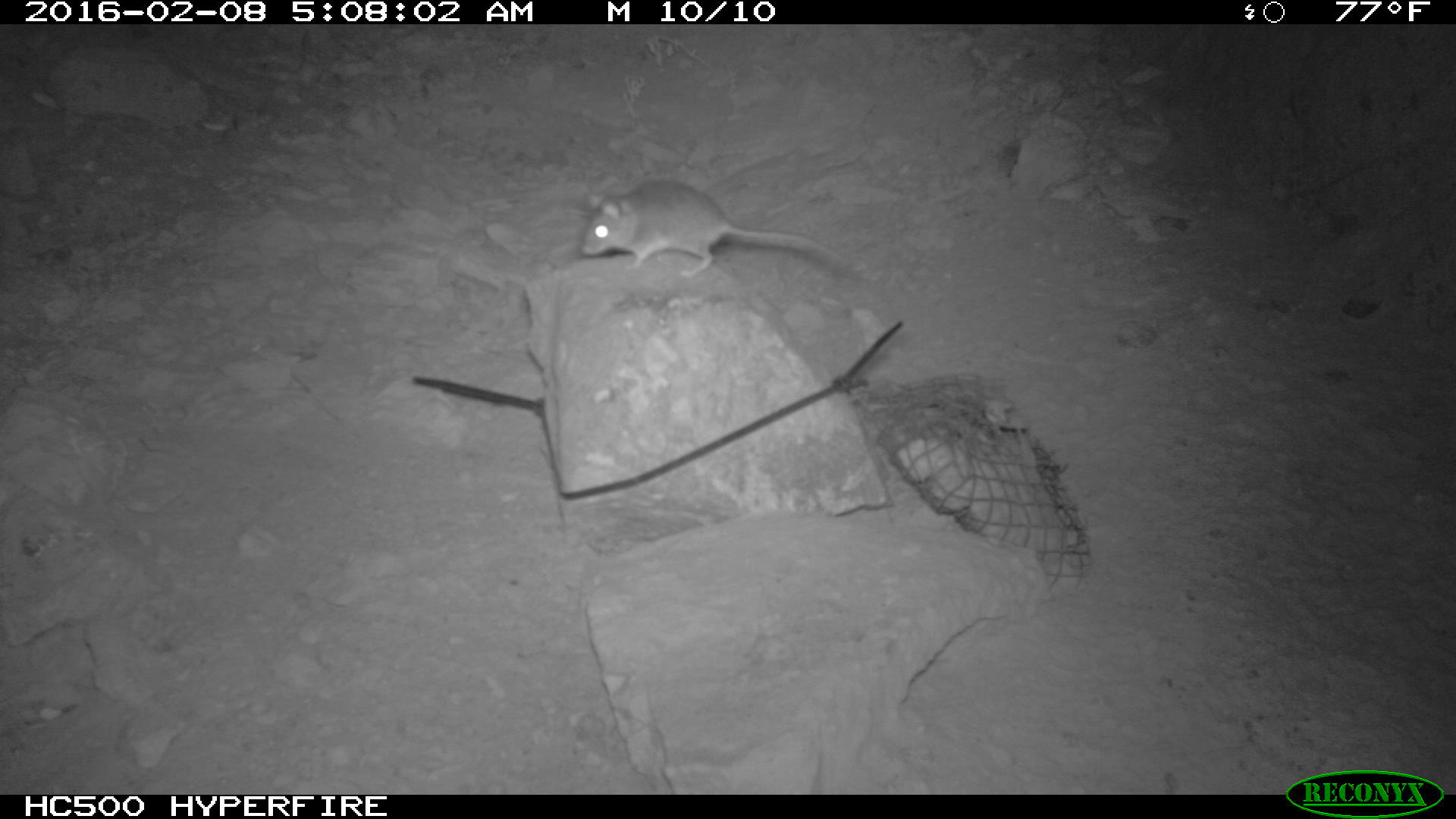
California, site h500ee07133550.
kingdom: Animalia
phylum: Chordata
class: Mammalia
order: Rodentia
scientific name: Rodentia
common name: rodent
Rodent (Rodentia).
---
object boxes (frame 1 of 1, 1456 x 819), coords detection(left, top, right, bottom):
rodent: detection(581, 180, 846, 278)